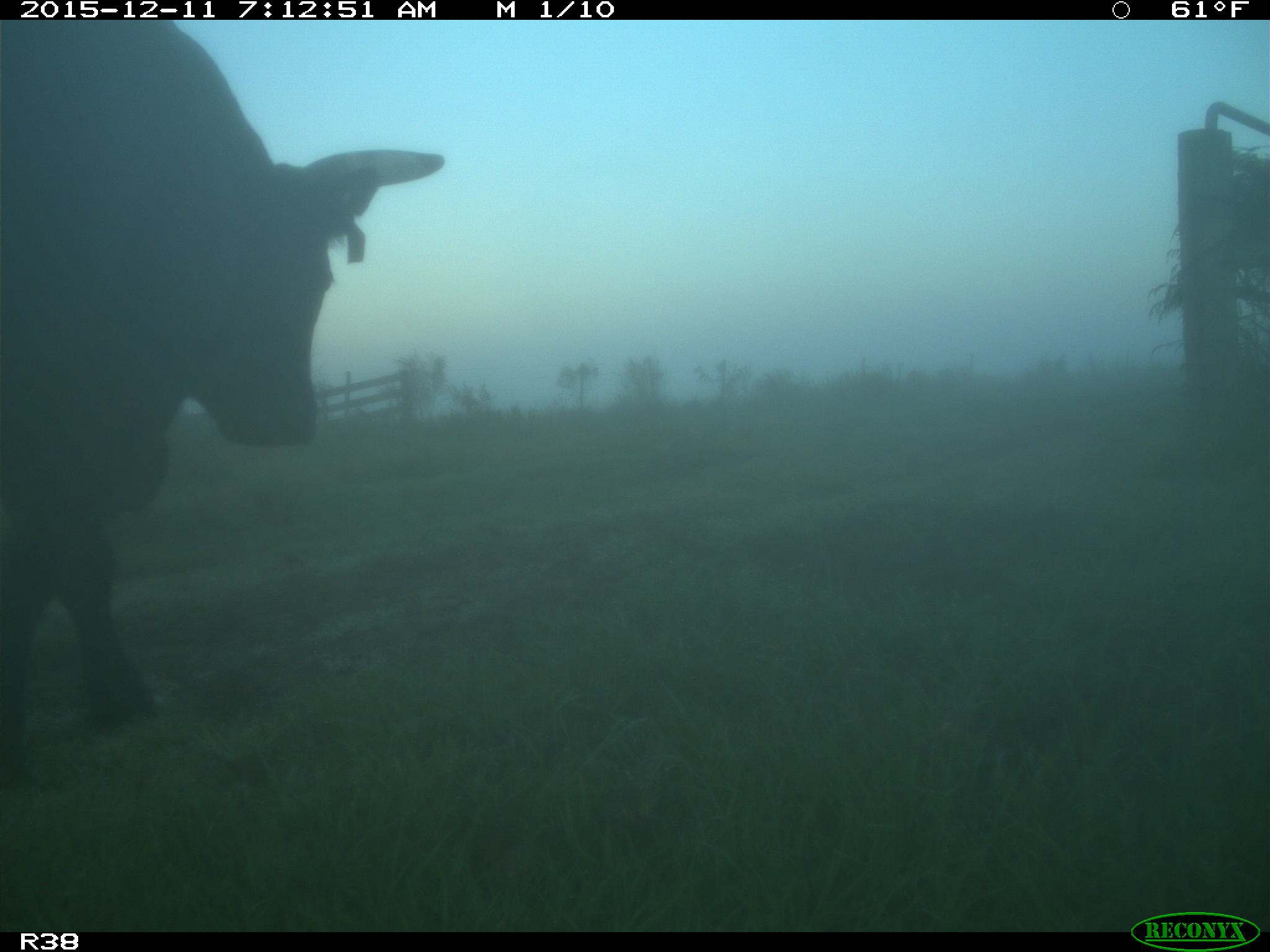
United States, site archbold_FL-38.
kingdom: Animalia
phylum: Chordata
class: Mammalia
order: Artiodactyla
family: Bovidae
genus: Bos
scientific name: Bos taurus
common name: domestic cow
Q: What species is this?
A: Bos taurus (domestic cow).